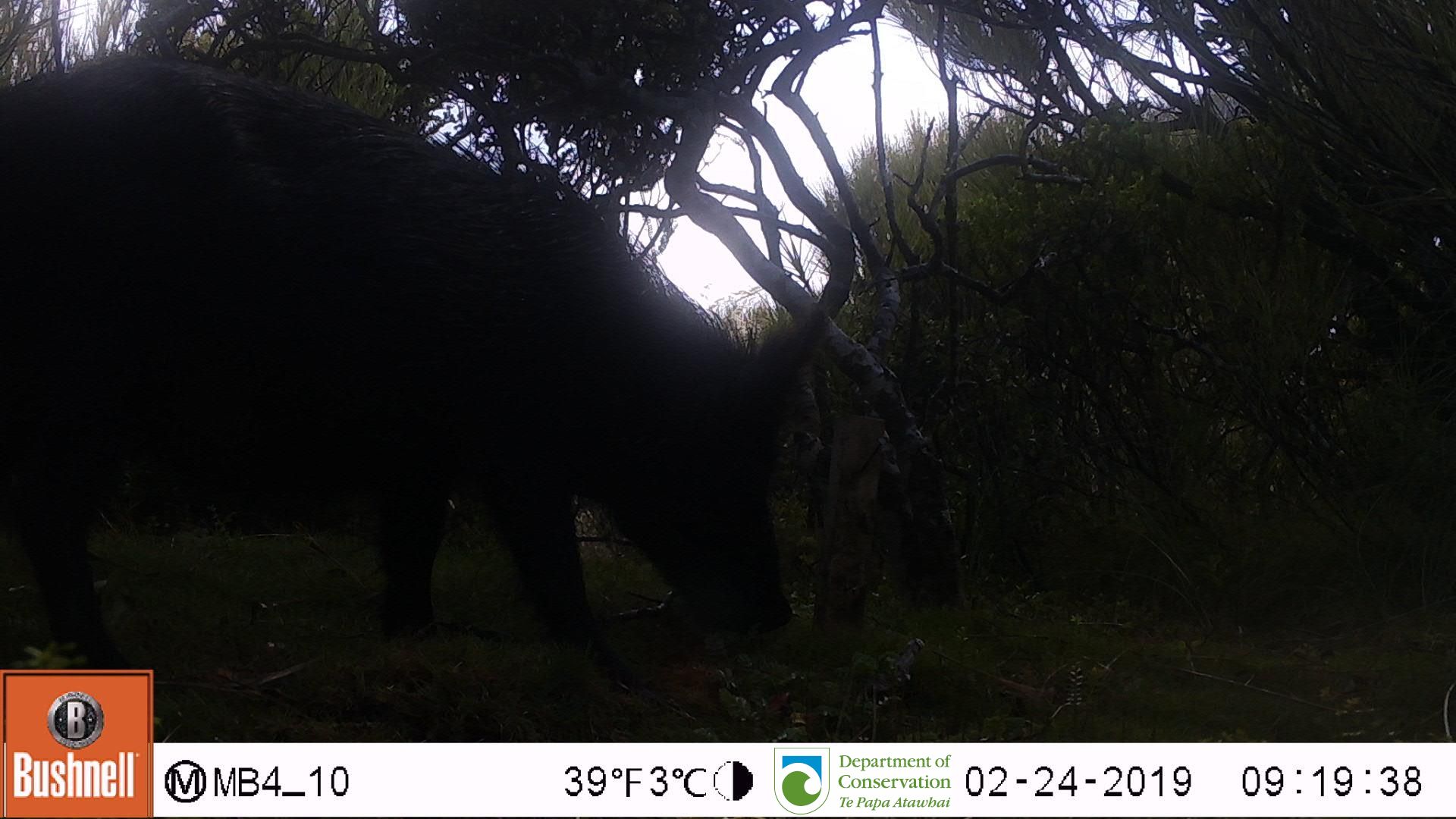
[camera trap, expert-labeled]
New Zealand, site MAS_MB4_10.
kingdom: Animalia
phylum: Chordata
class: Mammalia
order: Artiodactyla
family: Suidae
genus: Sus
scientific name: Sus scrofa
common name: pig